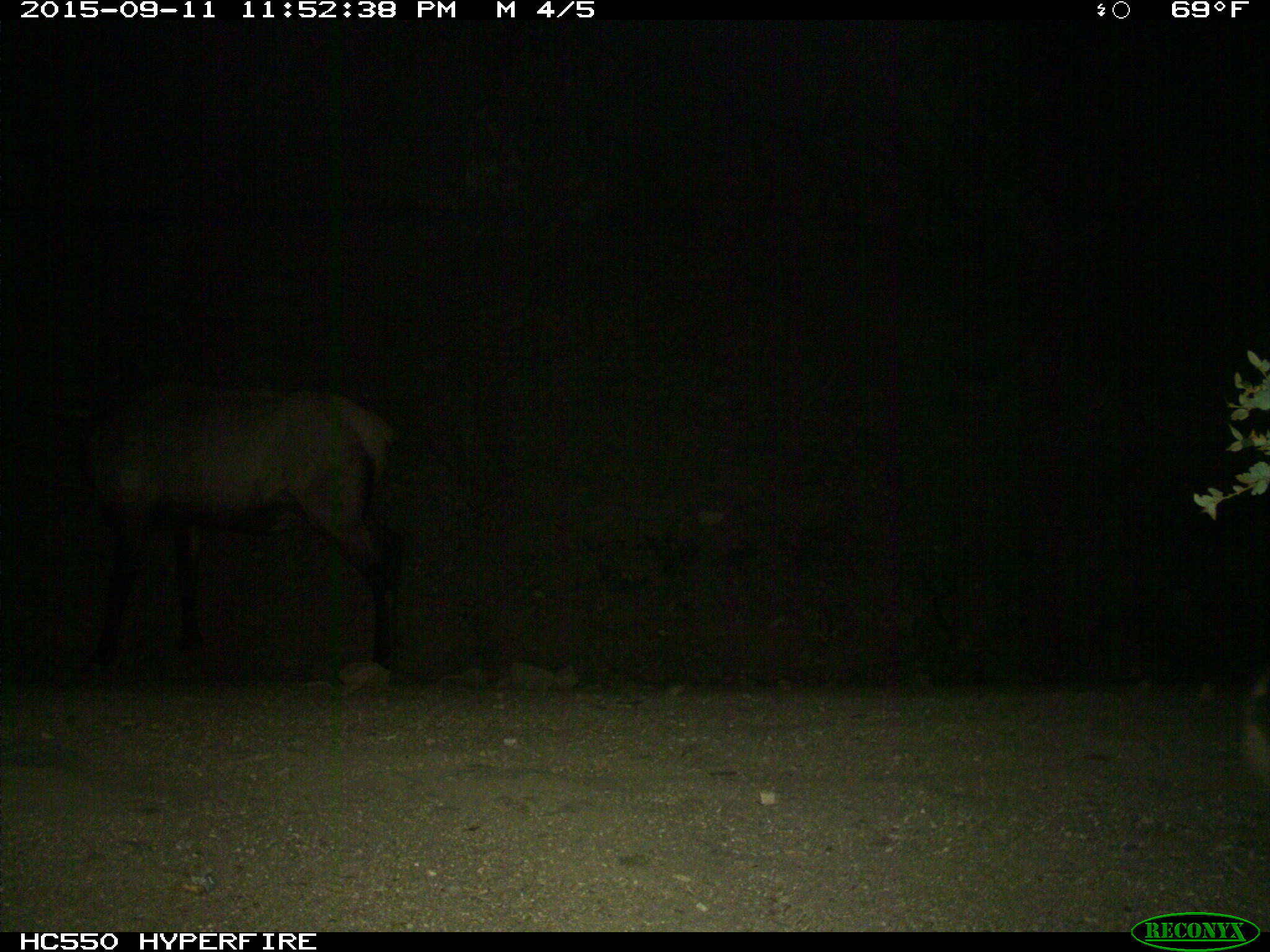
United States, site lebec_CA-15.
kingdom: Animalia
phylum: Chordata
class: Mammalia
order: Artiodactyla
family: Cervidae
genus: Cervus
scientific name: Cervus canadensis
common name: elk